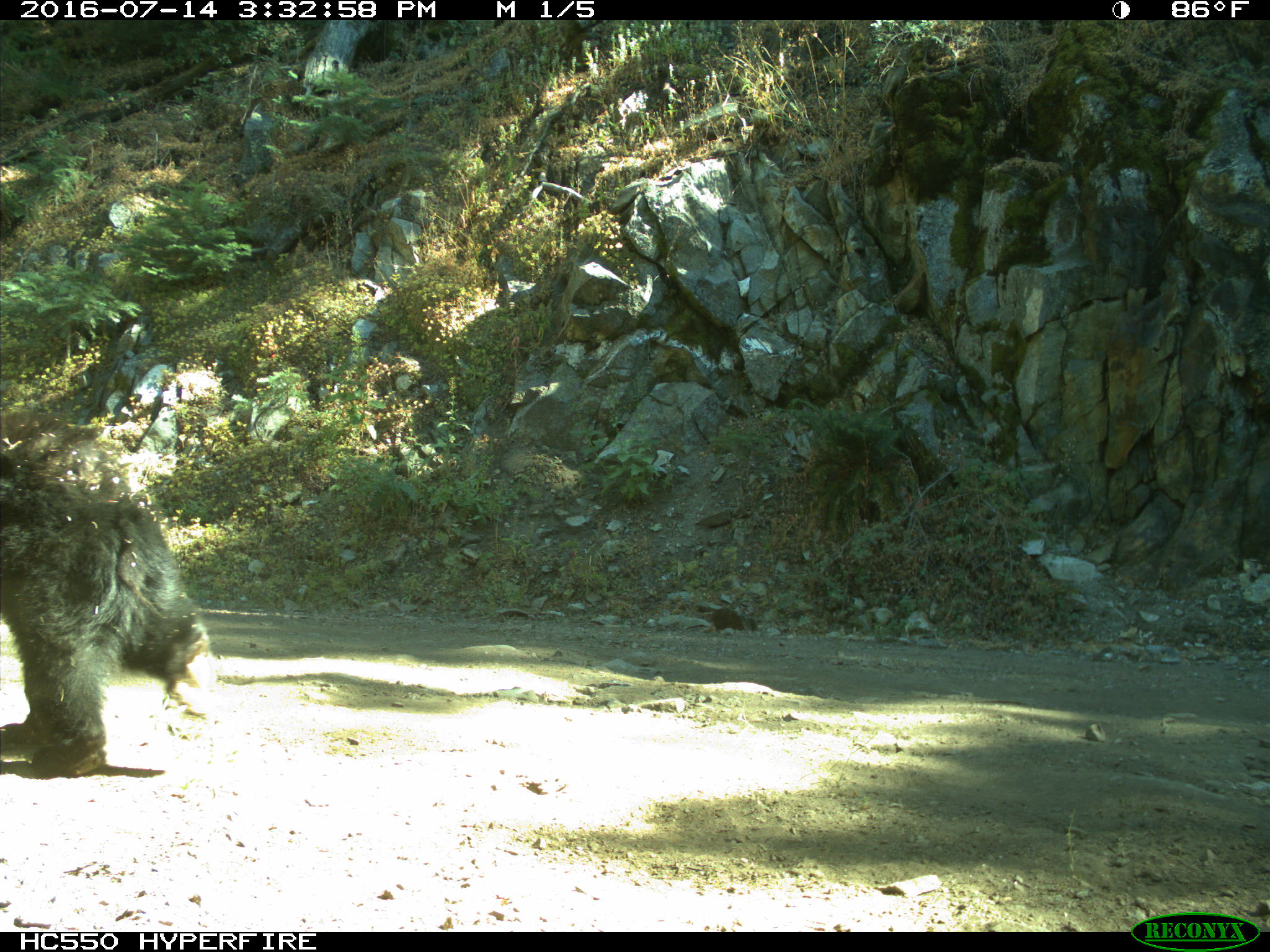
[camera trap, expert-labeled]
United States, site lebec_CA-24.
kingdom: Animalia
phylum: Chordata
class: Mammalia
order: Carnivora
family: Ursidae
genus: Ursus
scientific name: Ursus americanus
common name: american black bear